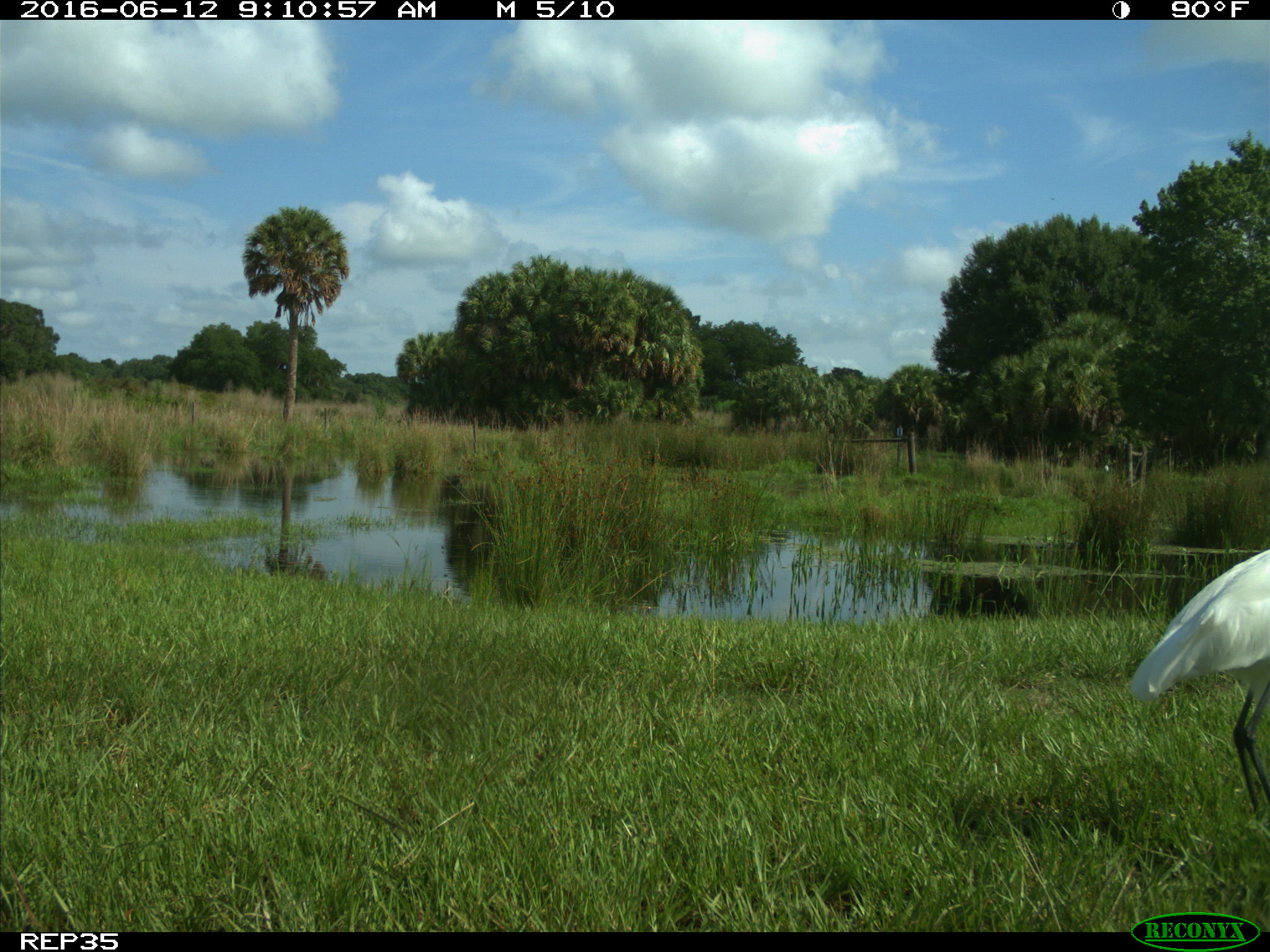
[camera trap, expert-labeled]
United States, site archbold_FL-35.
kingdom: Animalia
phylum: Chordata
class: Aves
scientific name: Aves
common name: birds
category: unidentified bird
Unidentified bird (birds) (Aves).